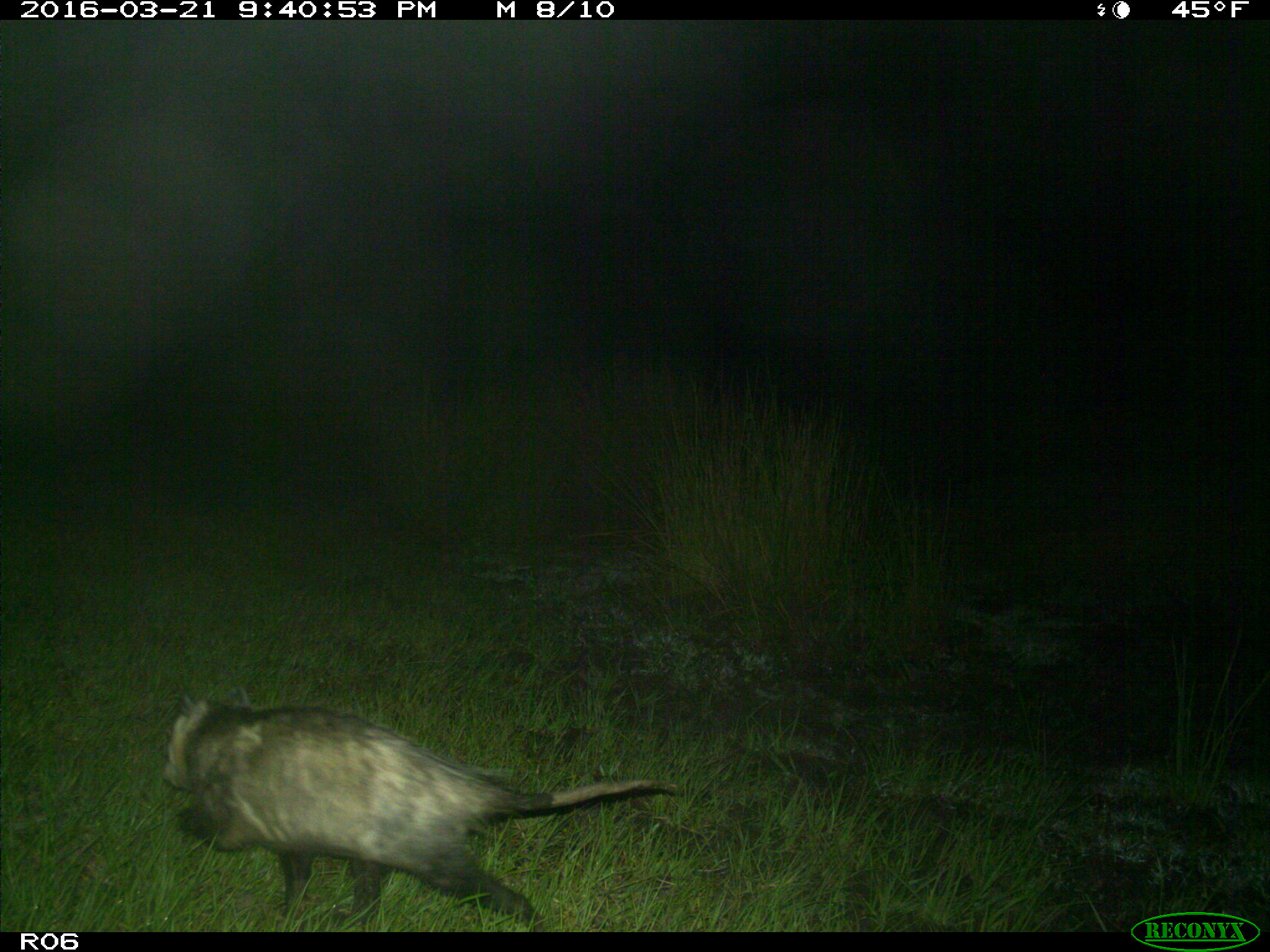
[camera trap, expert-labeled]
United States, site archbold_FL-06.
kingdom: Animalia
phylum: Chordata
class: Mammalia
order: Didelphimorphia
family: Didelphidae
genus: Didelphis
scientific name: Didelphis virginiana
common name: virginia opossum